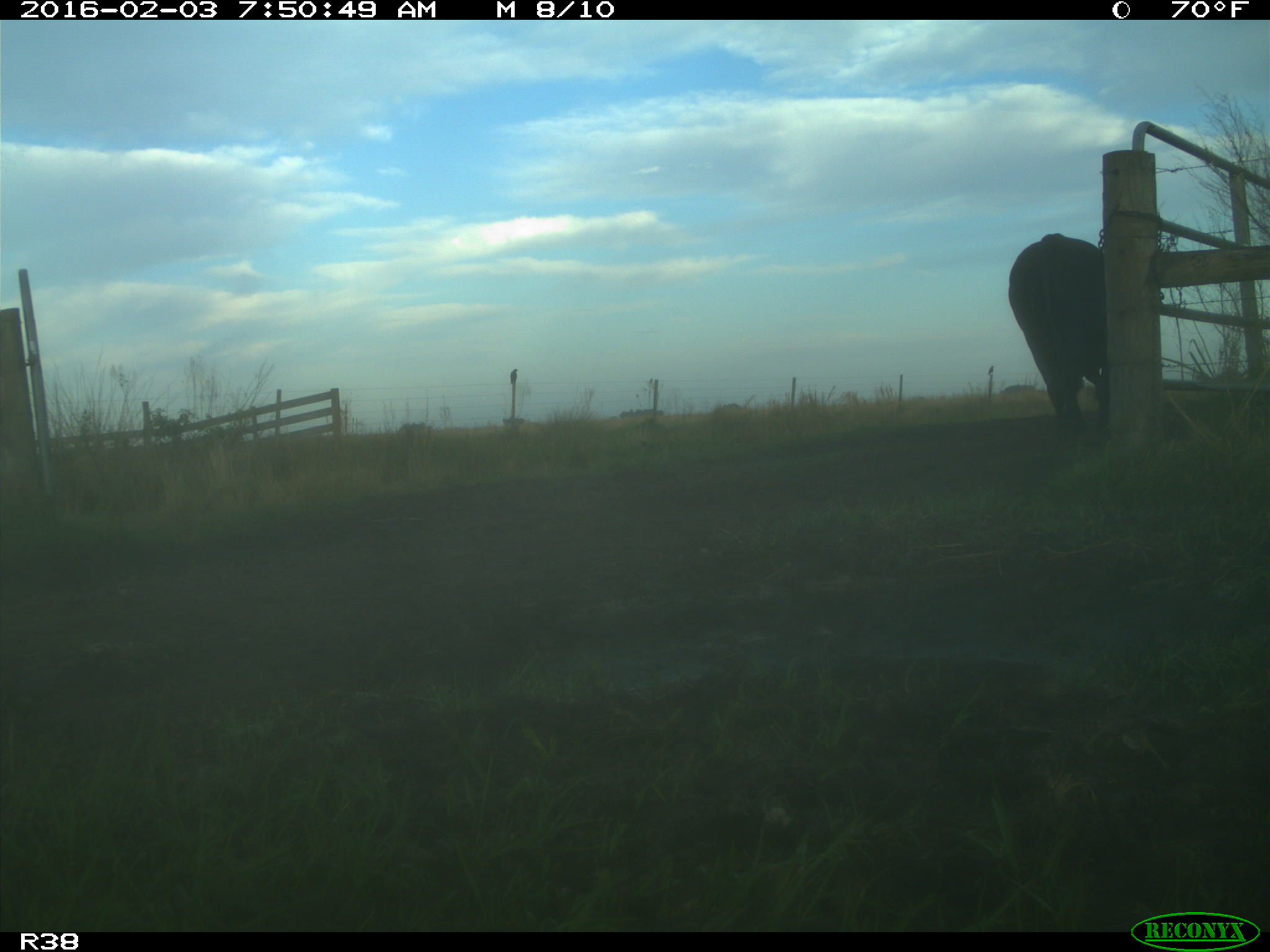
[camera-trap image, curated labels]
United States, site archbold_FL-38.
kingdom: Animalia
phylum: Chordata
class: Mammalia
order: Artiodactyla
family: Bovidae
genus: Bos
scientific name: Bos taurus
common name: domestic cow